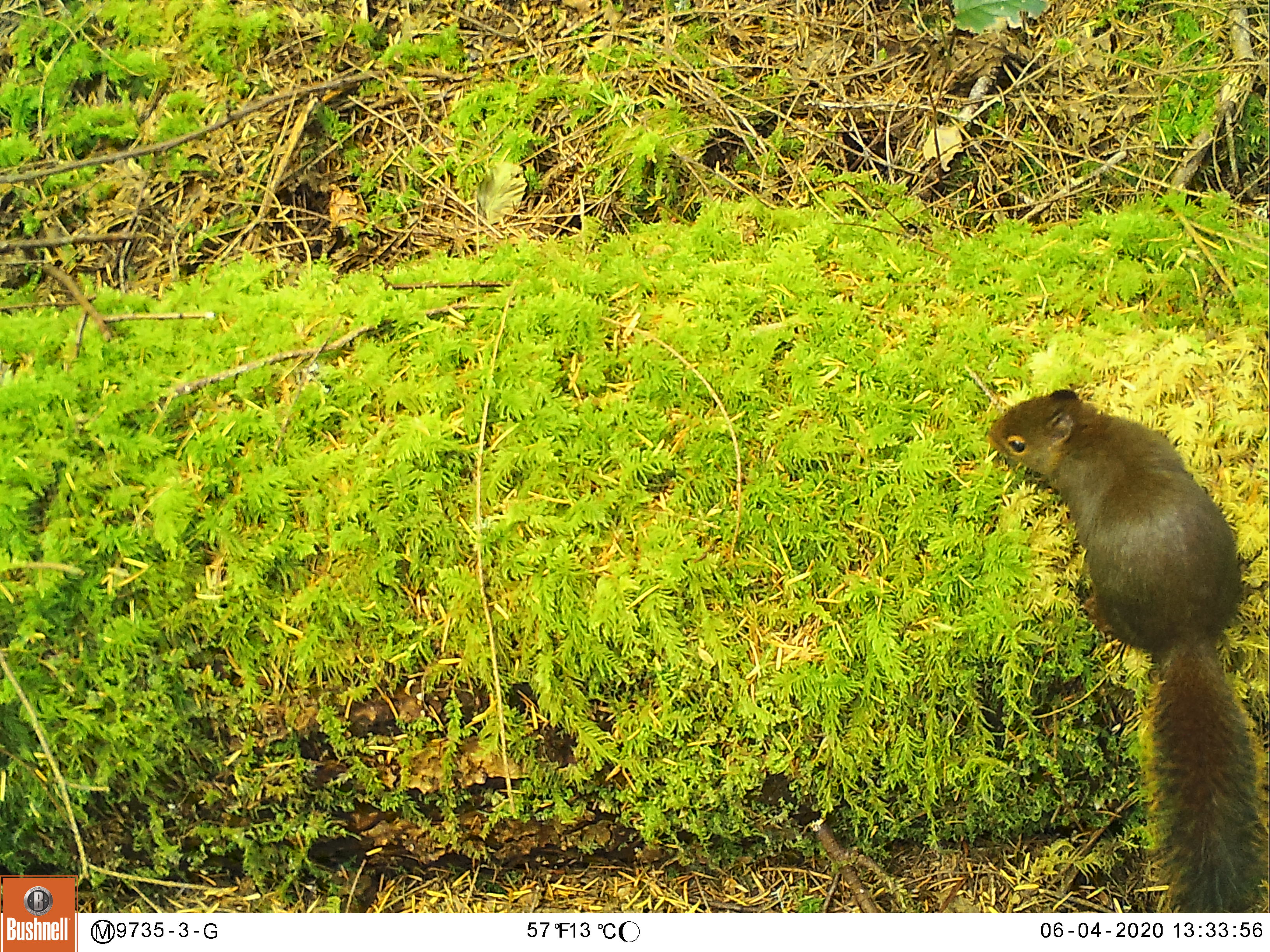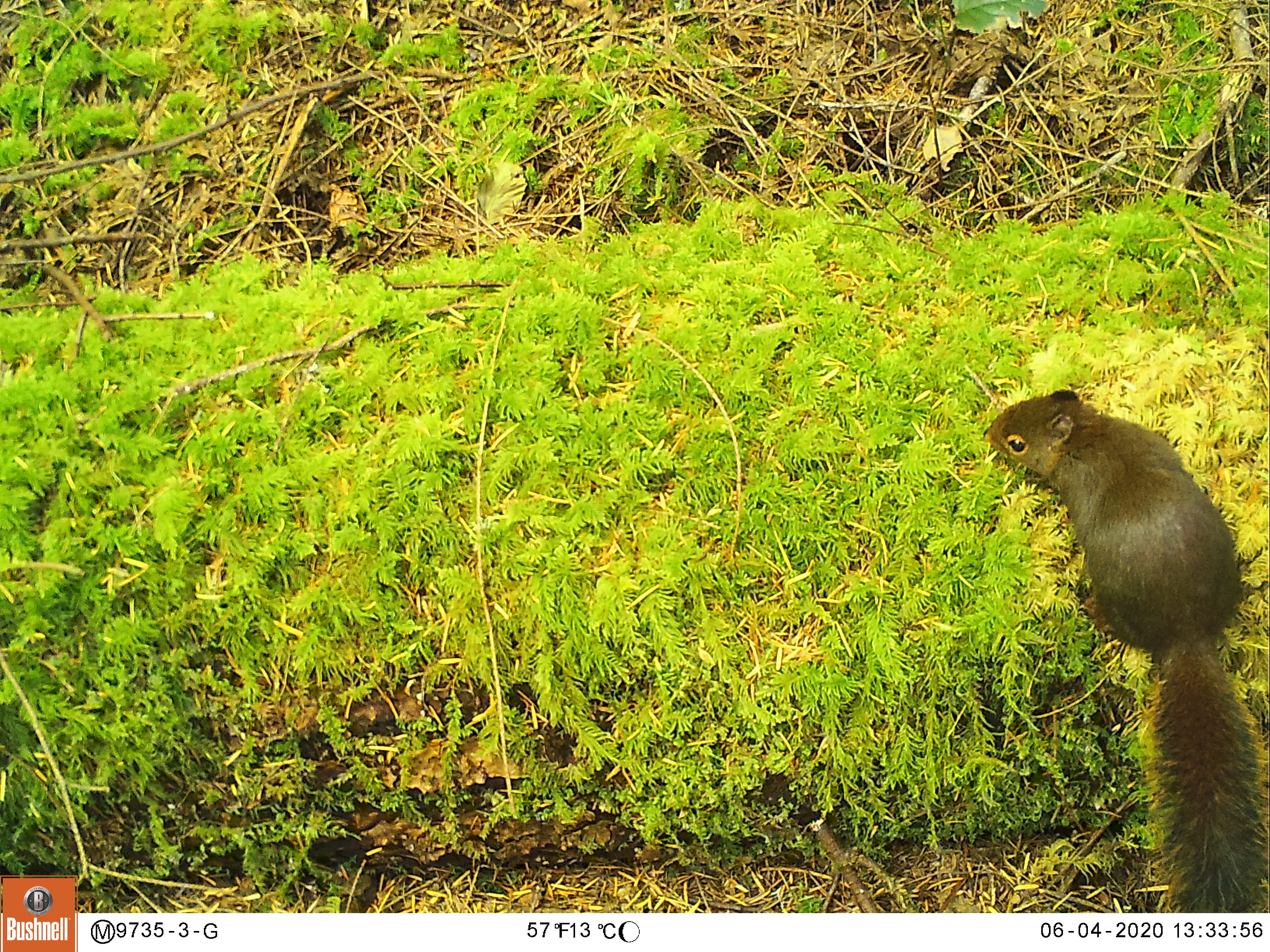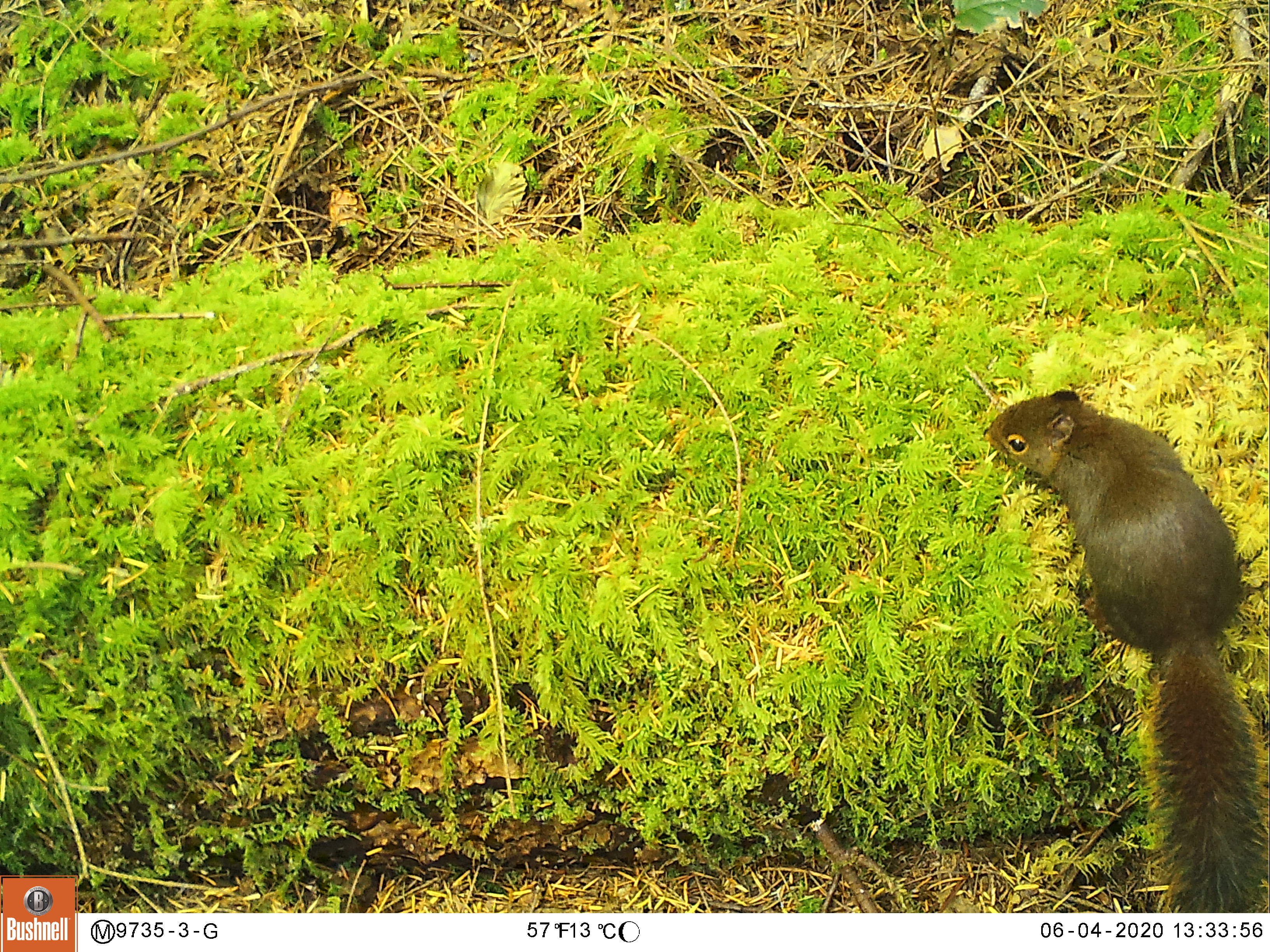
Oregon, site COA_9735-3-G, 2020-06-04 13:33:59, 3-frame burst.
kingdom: Animalia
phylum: Chordata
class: Mammalia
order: Rodentia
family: Sciuridae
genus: Tamiasciurus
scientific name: Tamiasciurus douglasii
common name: douglas squirrel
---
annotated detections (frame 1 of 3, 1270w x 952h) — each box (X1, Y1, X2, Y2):
douglas squirrel: (966, 379, 1261, 904)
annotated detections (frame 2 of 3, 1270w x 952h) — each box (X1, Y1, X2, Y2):
douglas squirrel: (980, 379, 1261, 902)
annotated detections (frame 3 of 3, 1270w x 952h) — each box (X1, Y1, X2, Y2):
douglas squirrel: (970, 379, 1261, 908)